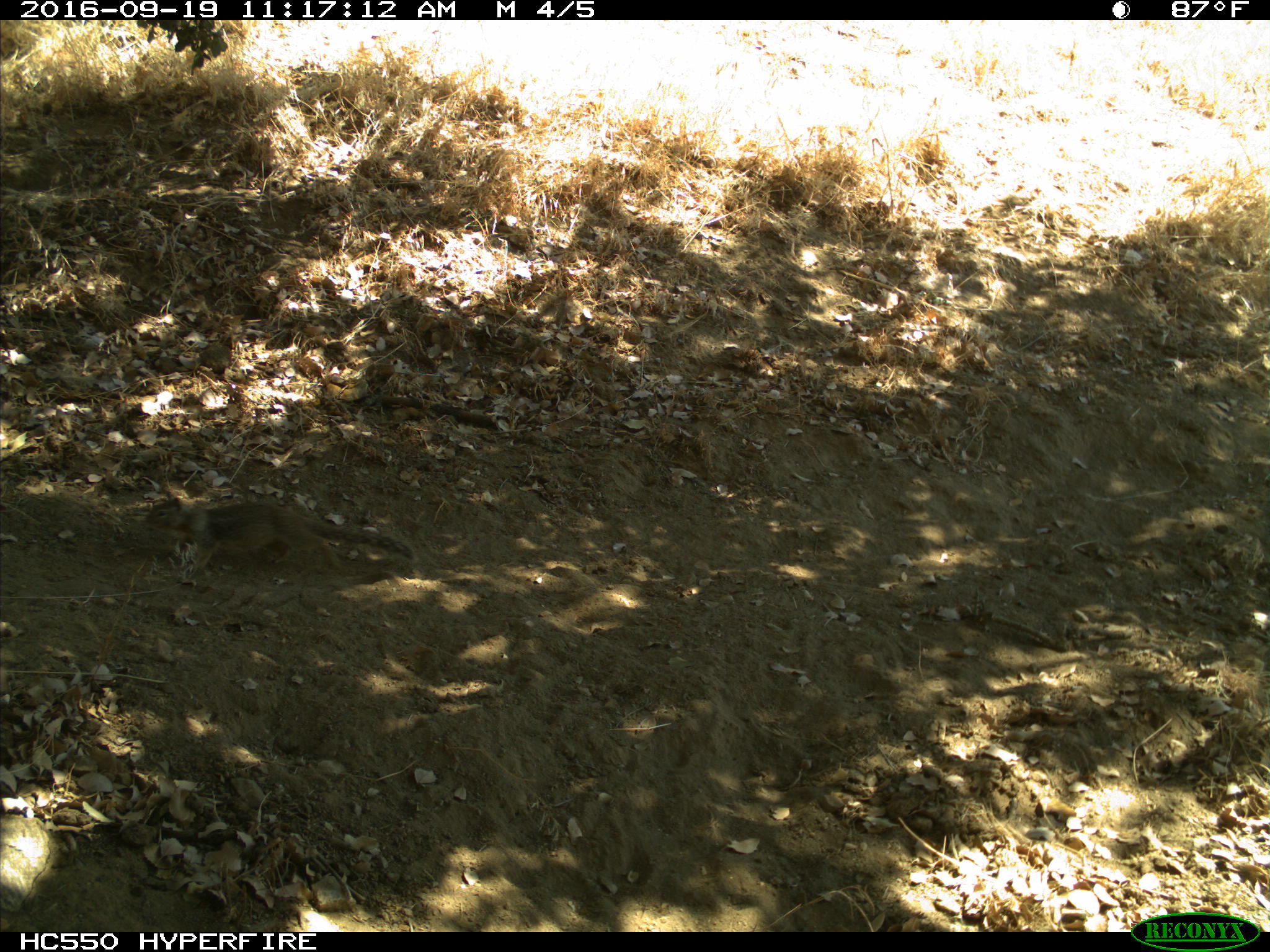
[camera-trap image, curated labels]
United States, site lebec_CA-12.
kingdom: Animalia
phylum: Chordata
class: Mammalia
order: Rodentia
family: Sciuridae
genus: Otospermophilus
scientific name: Otospermophilus beecheyi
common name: california ground squirrel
Otospermophilus beecheyi (california ground squirrel).